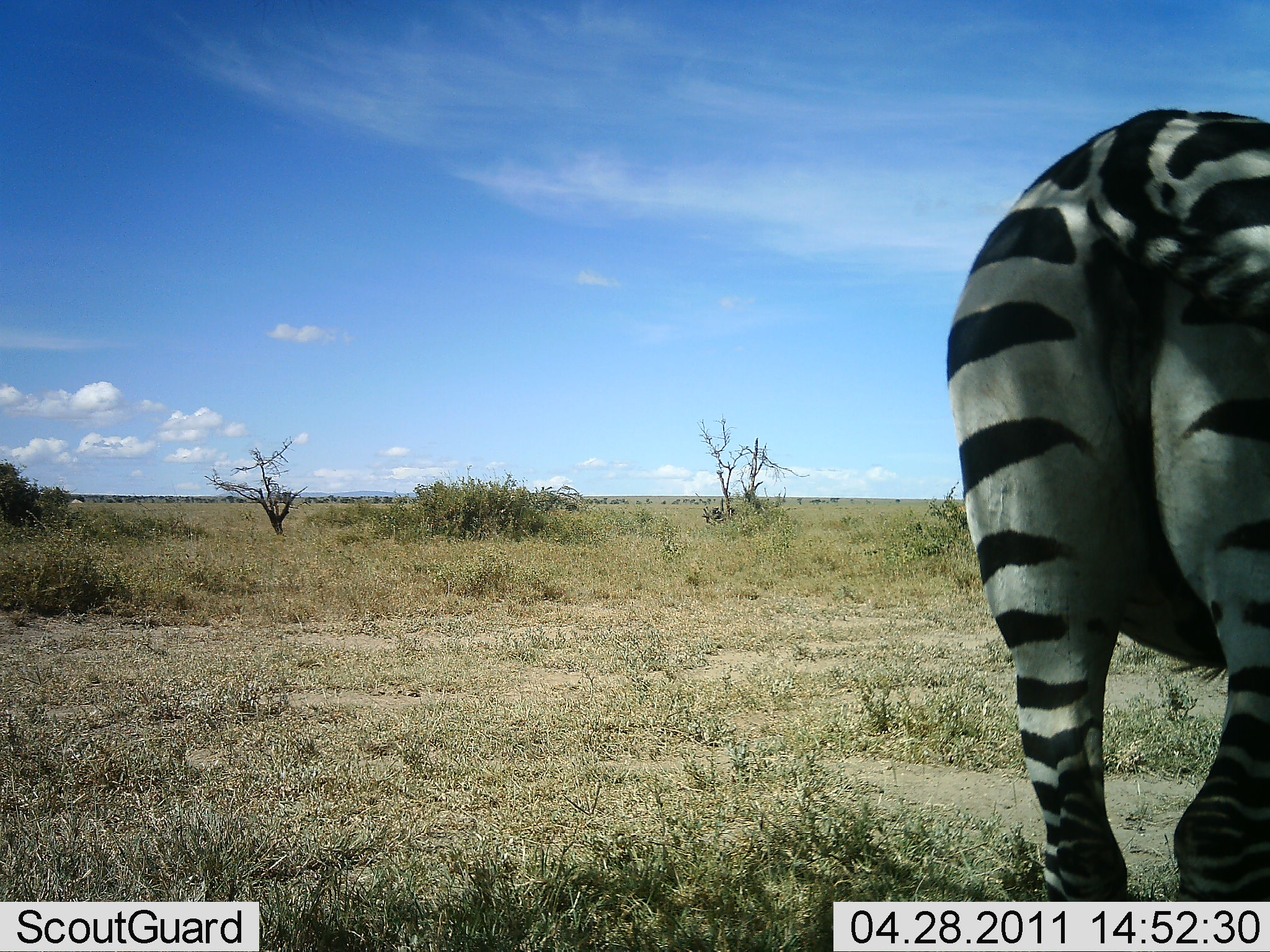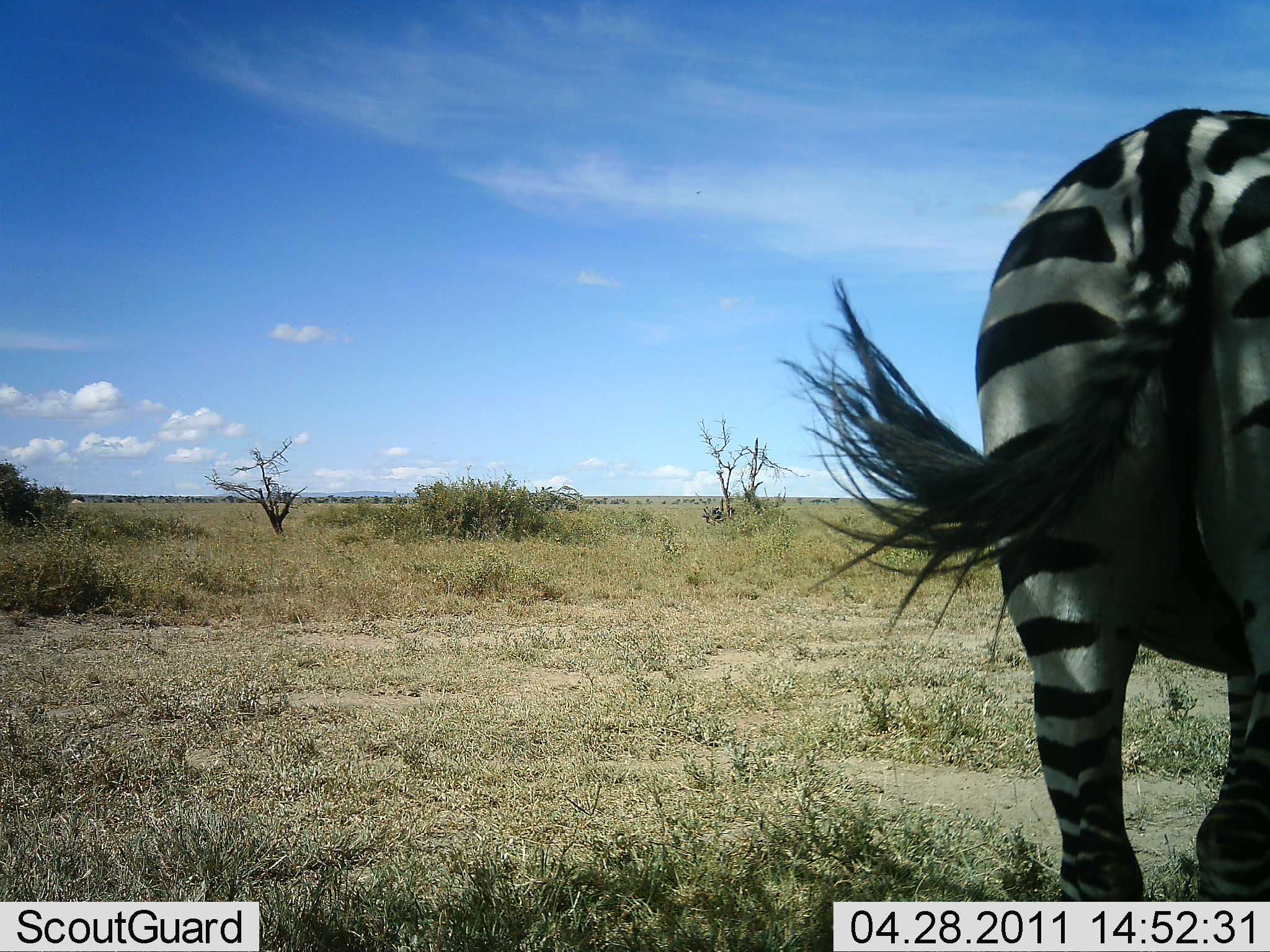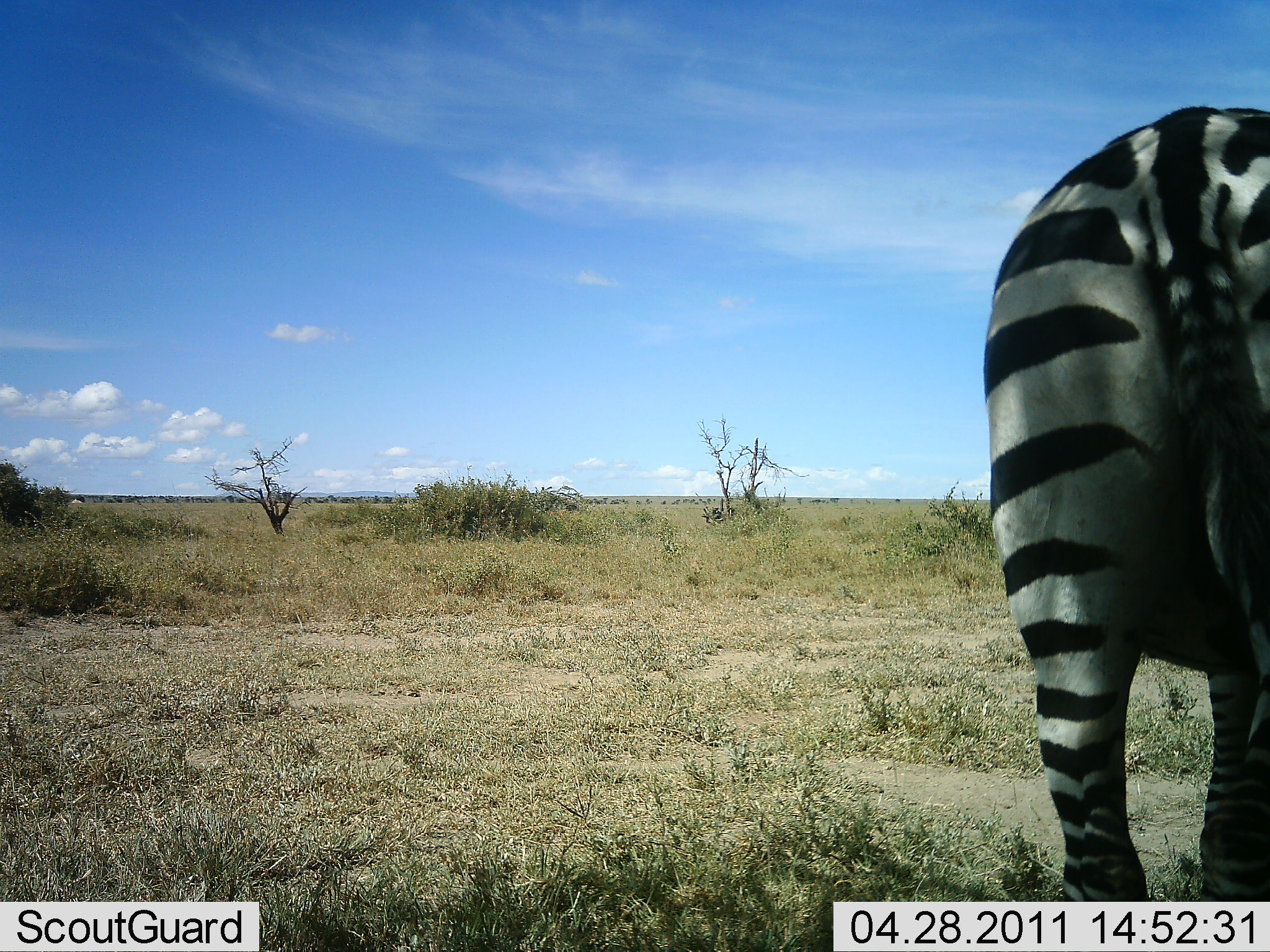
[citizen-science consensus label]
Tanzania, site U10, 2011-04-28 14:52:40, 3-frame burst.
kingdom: Animalia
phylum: Chordata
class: Mammalia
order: Perissodactyla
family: Equidae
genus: Equus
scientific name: Equus quagga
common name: plains zebra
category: zebra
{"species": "zebra (plains zebra) (Equus quagga)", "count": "1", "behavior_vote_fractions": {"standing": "91%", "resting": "9%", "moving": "0%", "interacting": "0%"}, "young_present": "0%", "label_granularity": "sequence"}